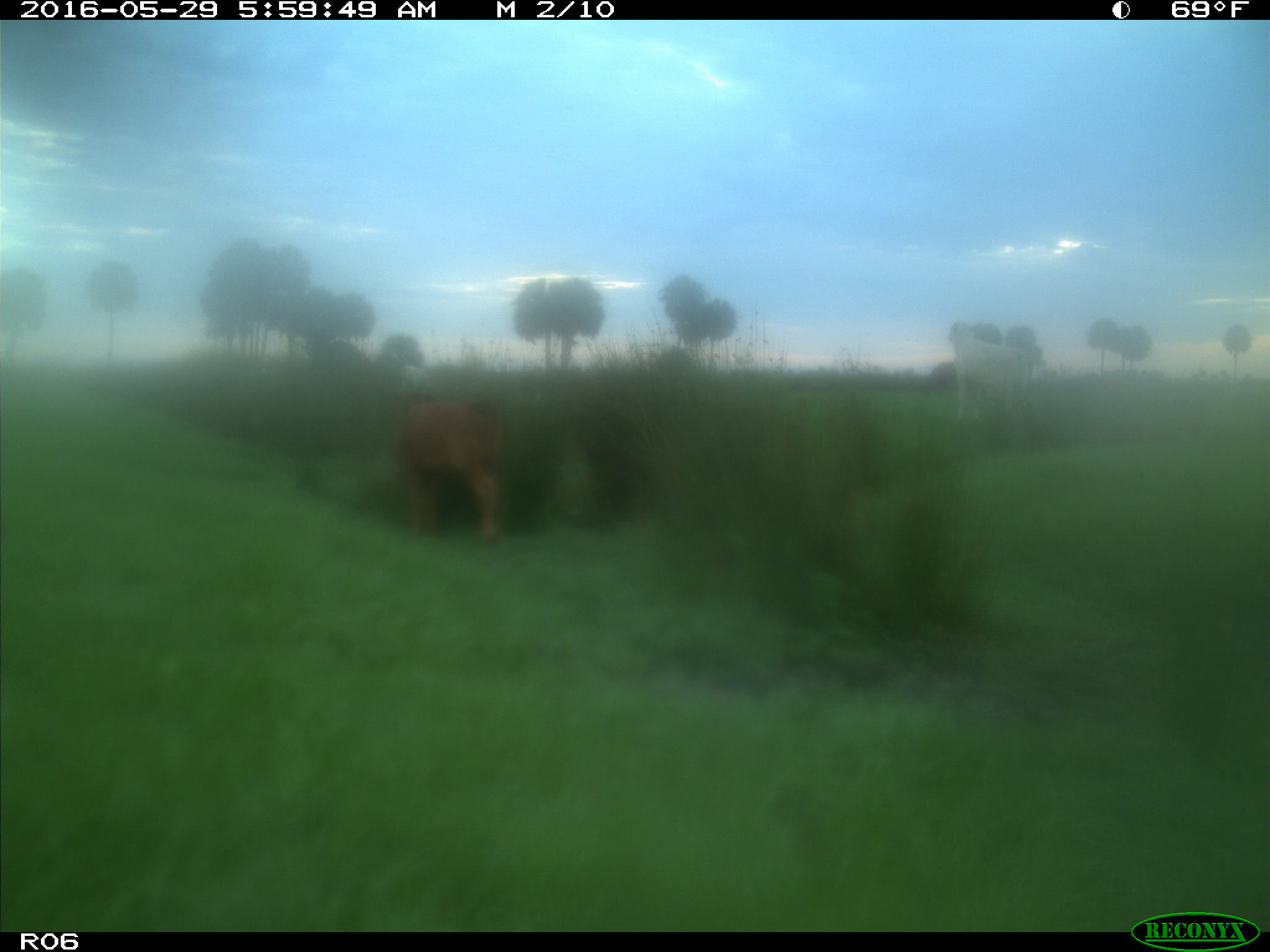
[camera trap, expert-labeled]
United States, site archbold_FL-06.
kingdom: Animalia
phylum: Chordata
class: Mammalia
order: Artiodactyla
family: Bovidae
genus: Bos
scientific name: Bos taurus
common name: domestic cow